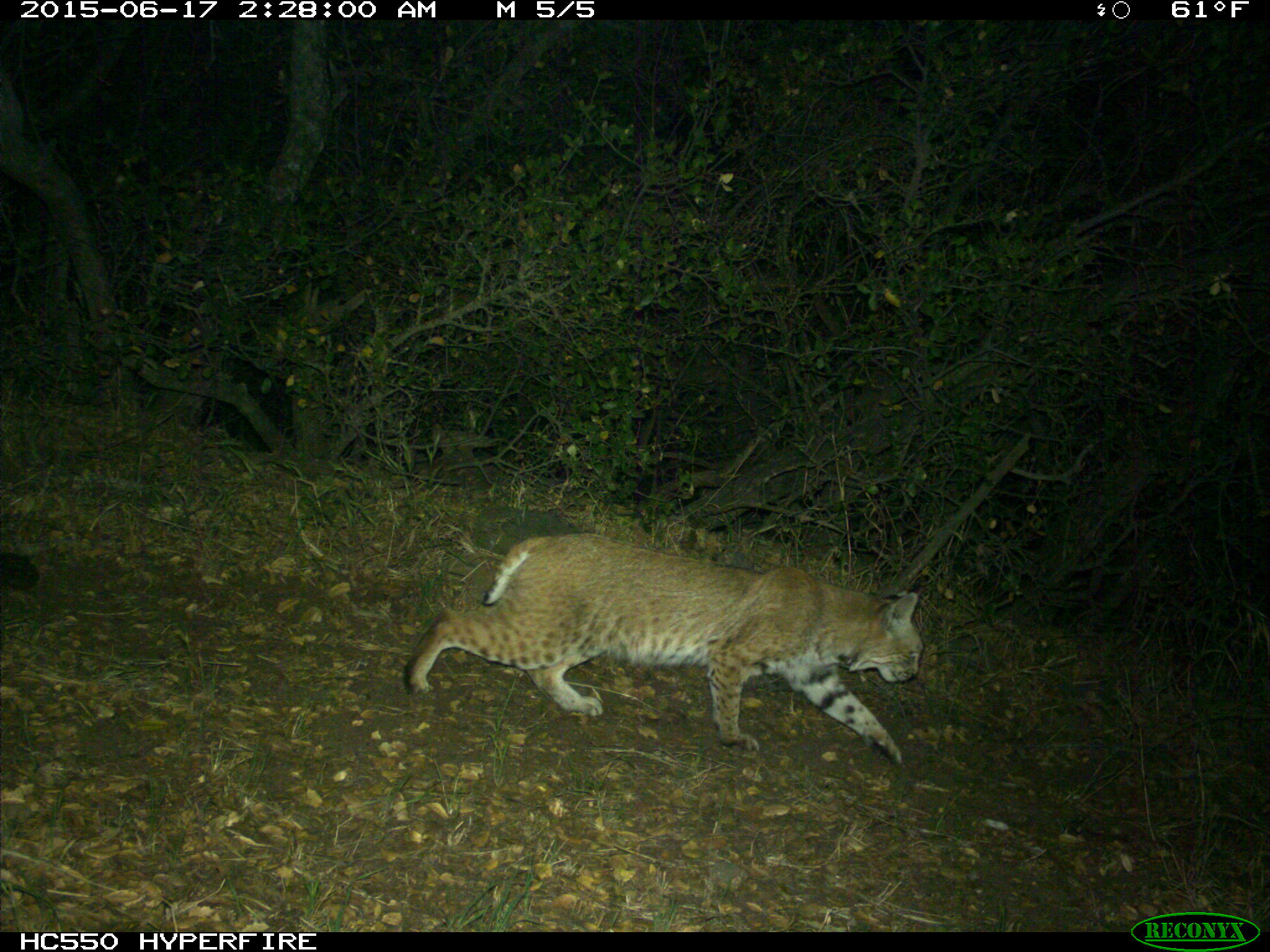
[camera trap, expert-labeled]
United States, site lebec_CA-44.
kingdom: Animalia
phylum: Chordata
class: Mammalia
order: Carnivora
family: Felidae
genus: Lynx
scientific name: Lynx rufus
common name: bobcat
Lynx rufus (bobcat).